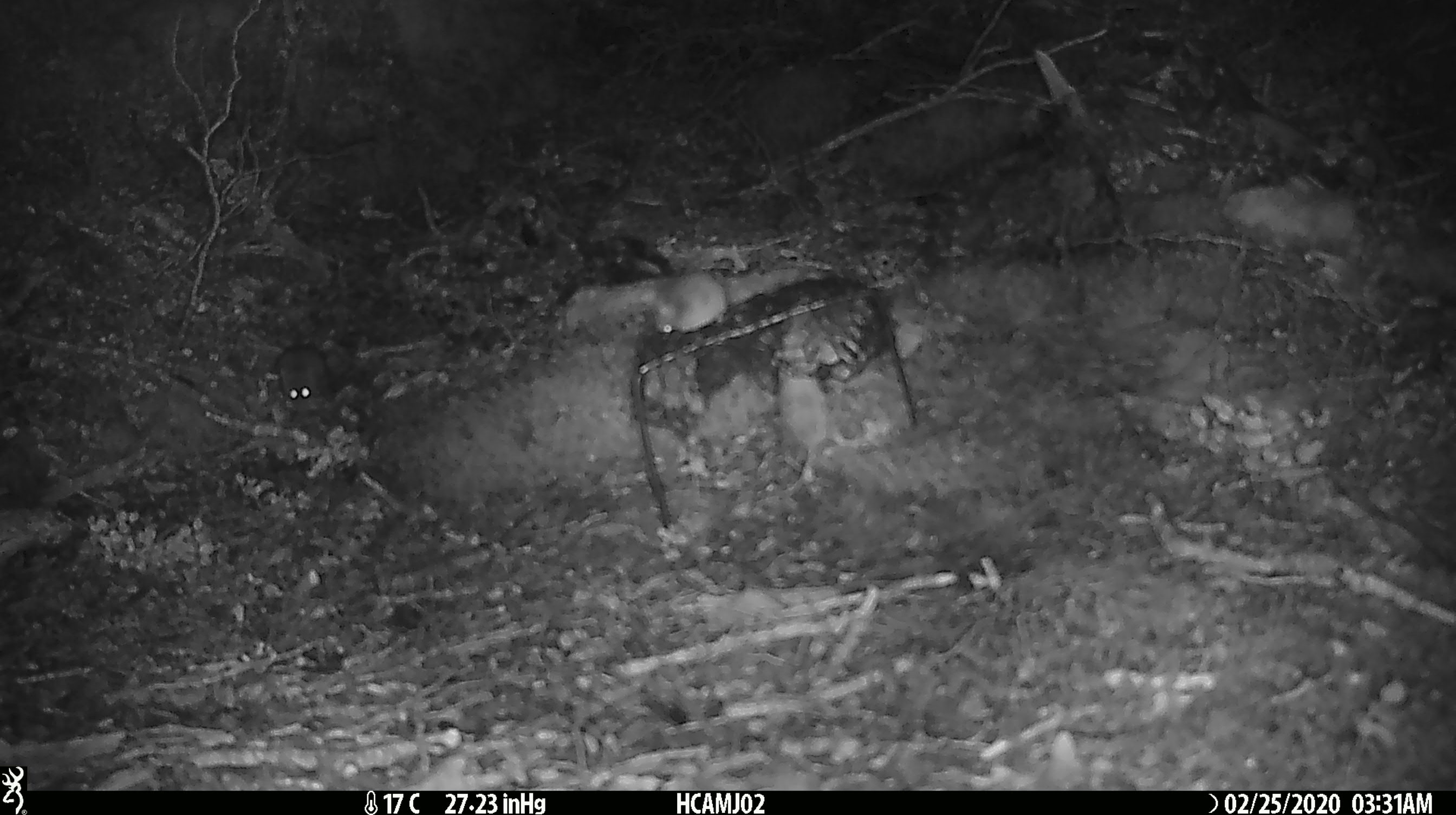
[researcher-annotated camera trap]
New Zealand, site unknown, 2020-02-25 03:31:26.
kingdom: Animalia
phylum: Chordata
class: Mammalia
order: Rodentia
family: Muridae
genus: Mus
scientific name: Mus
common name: mouse